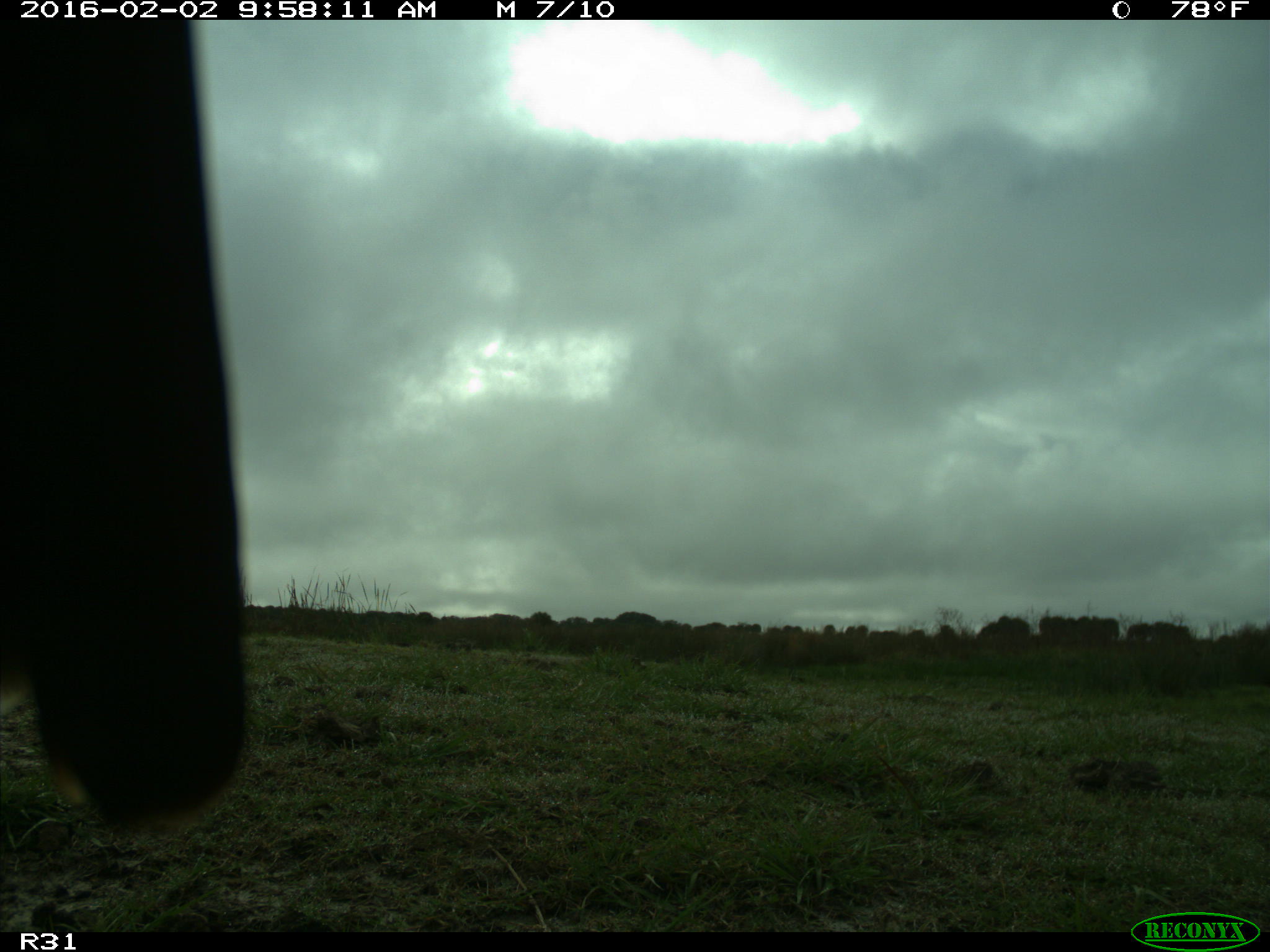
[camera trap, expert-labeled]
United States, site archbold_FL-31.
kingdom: Animalia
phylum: Chordata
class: Aves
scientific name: Aves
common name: birds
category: unidentified bird